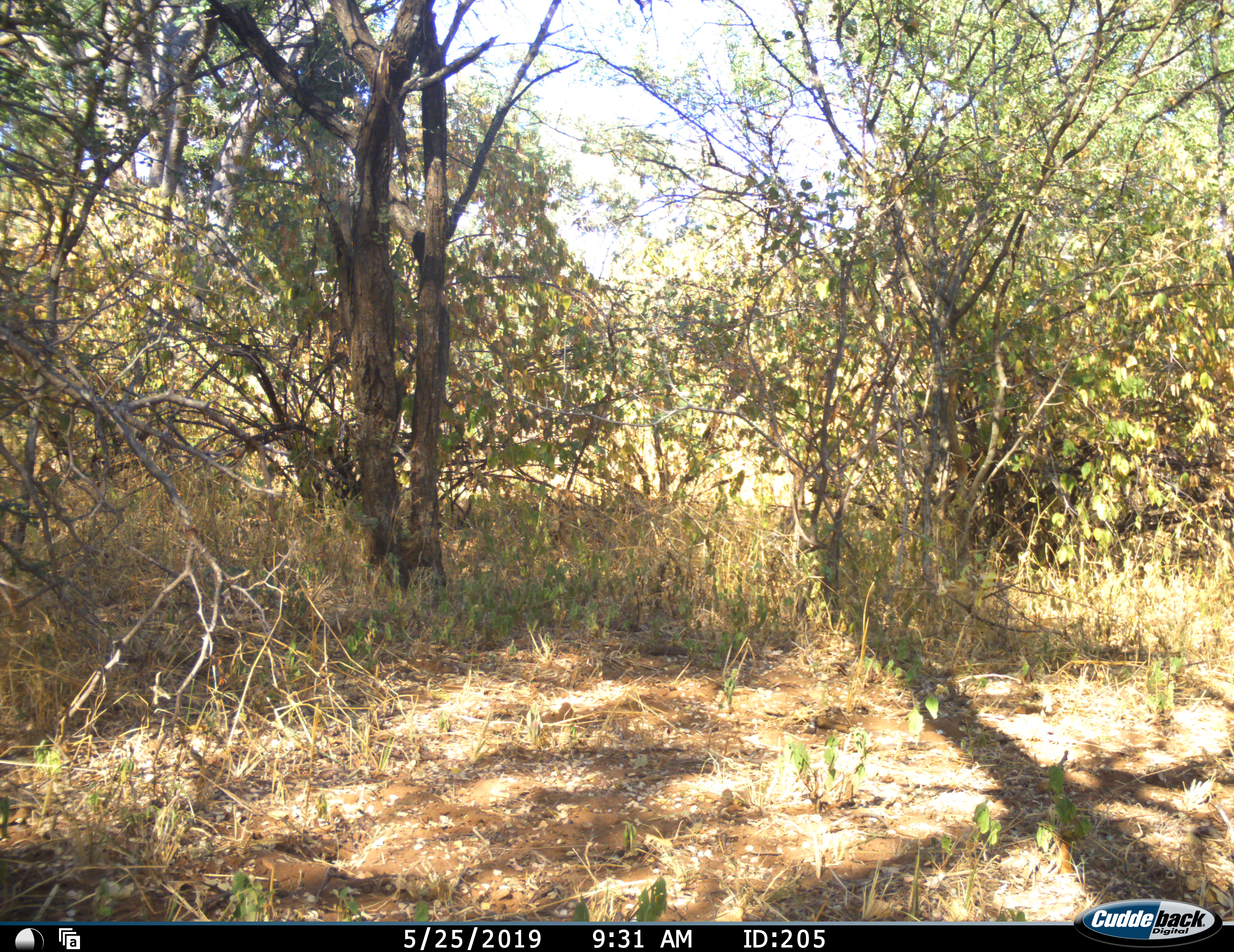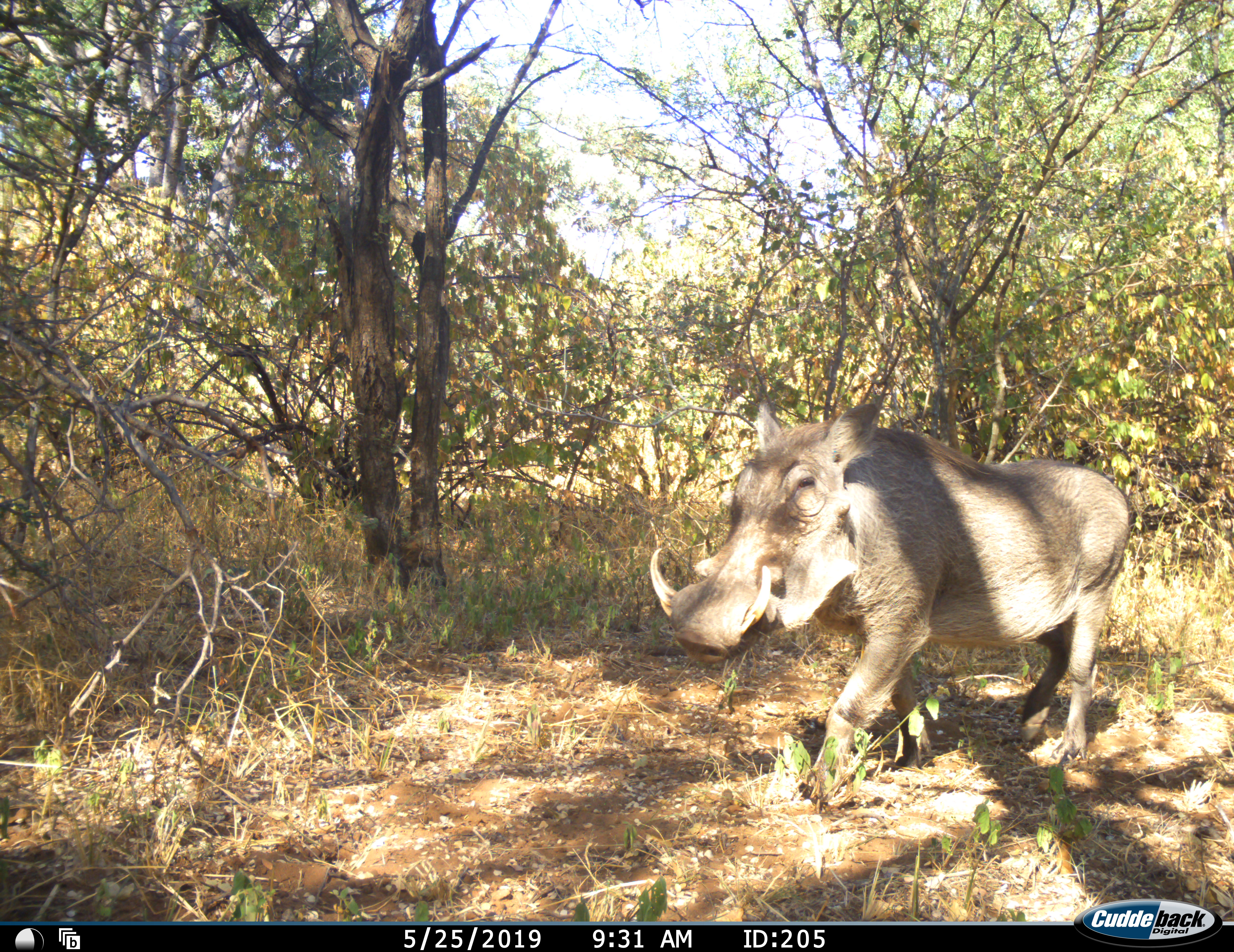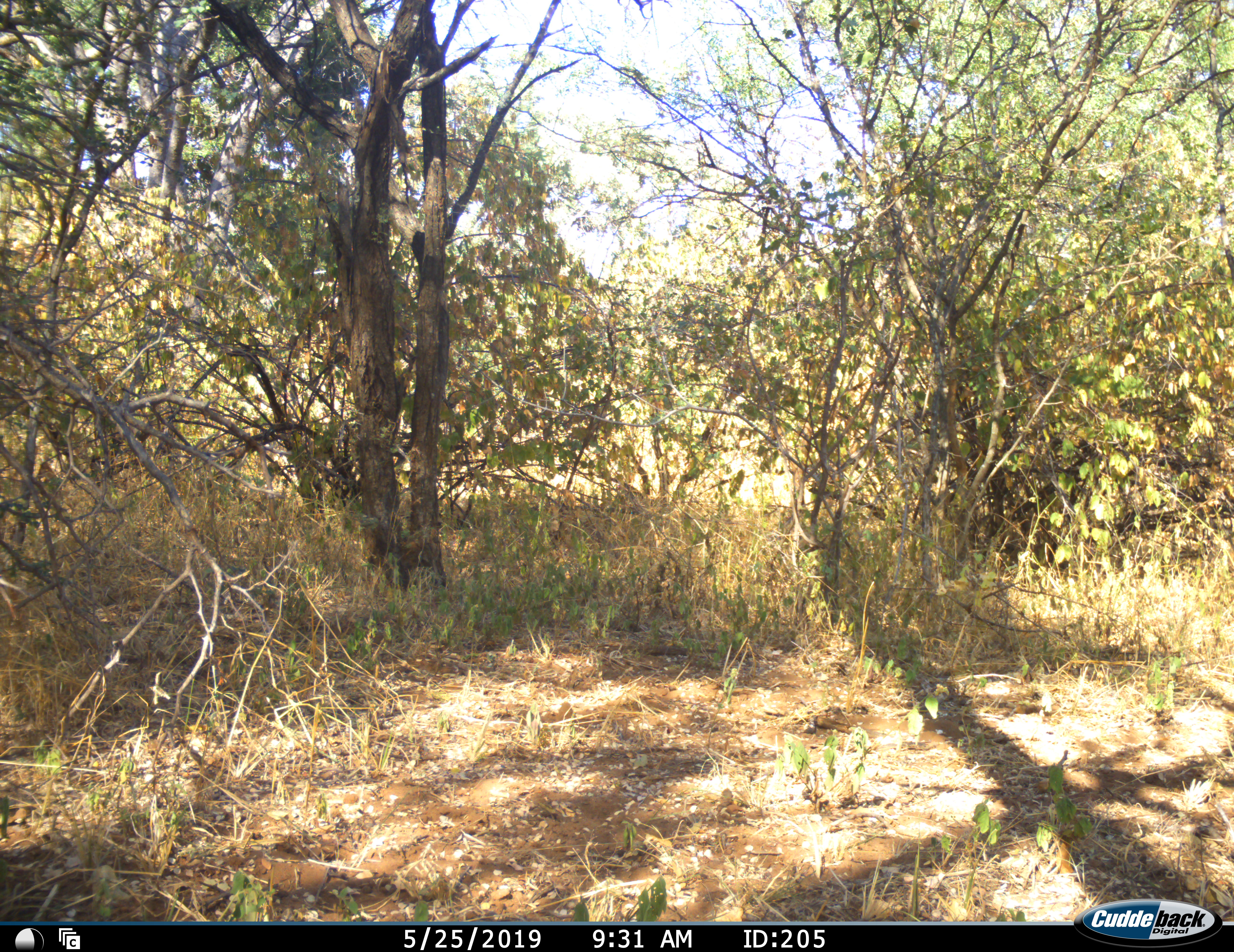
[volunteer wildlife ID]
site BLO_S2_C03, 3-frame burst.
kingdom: Animalia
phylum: Chordata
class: Mammalia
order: Artiodactyla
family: Suidae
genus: Phacochoerus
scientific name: Phacochoerus africanus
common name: warthog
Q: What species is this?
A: Warthog (Phacochoerus africanus).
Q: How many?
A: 1.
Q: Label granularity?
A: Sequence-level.